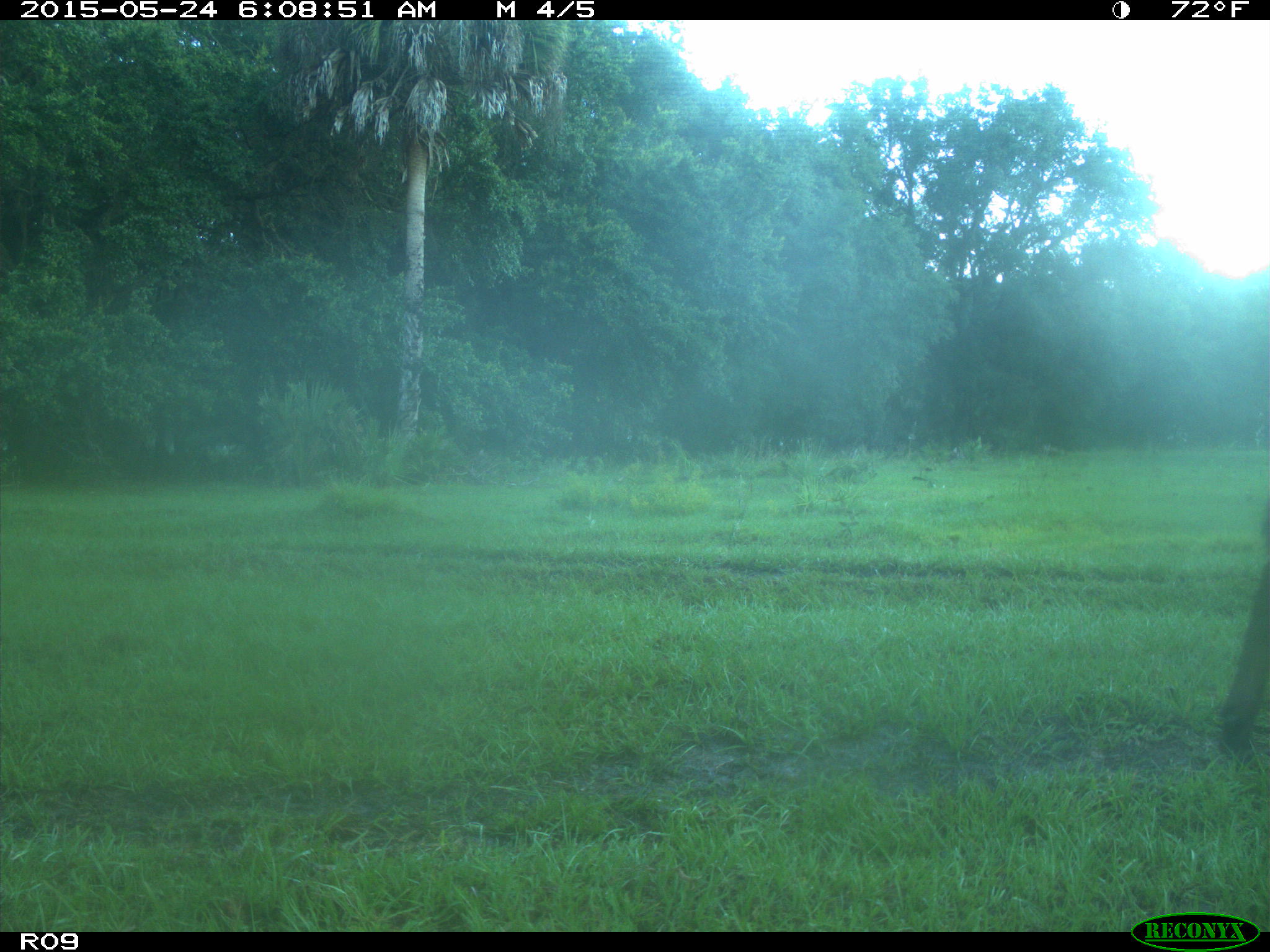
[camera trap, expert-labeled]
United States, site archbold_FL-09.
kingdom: Animalia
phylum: Chordata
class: Mammalia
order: Artiodactyla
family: Bovidae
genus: Bos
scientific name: Bos taurus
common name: domestic cow